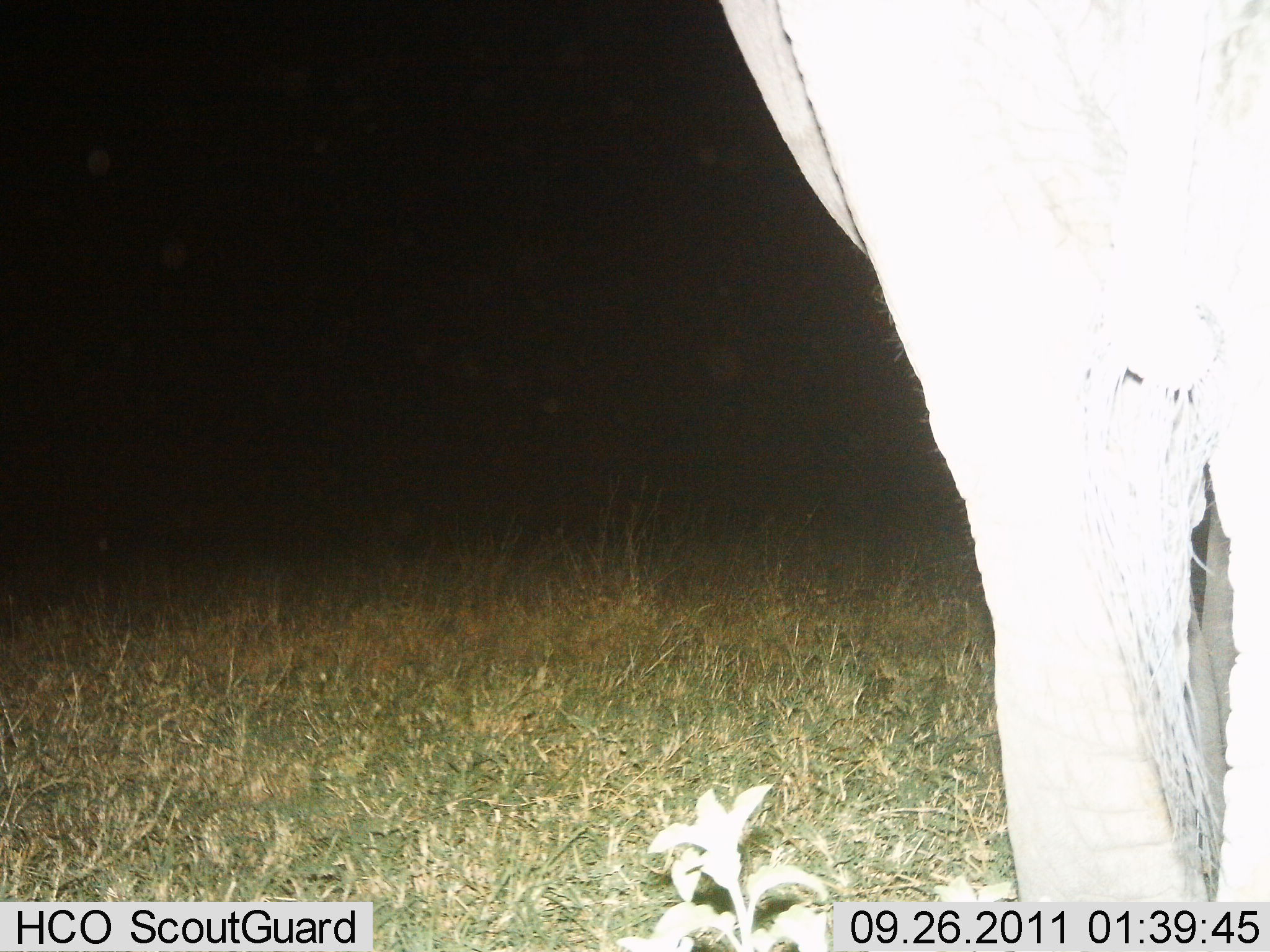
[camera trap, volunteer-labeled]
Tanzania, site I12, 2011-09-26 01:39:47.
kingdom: Animalia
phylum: Chordata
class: Mammalia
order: Proboscidea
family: Elephantidae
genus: Loxodonta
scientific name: Loxodonta africana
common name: african bush elephant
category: elephant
Elephant (african bush elephant) (Loxodonta africana), count 1. Behavior (volunteer vote fractions): standing 100%, resting 0%, moving 0%, interacting 0%. Young present (vote fraction): 0%. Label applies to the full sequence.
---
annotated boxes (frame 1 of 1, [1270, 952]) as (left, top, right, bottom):
animal: (722, 1, 1270, 951)